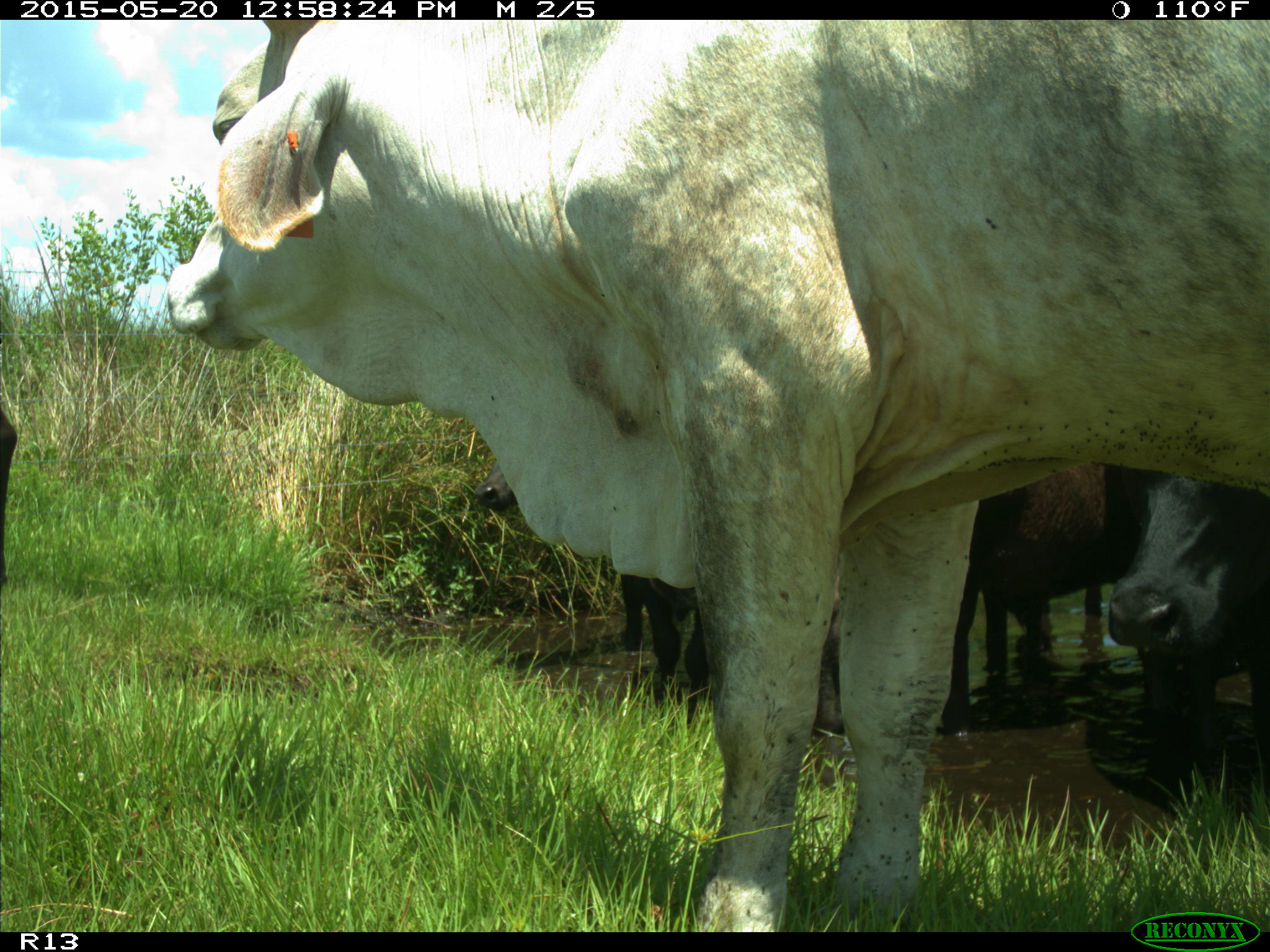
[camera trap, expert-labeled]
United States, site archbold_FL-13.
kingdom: Animalia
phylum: Chordata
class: Mammalia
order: Artiodactyla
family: Bovidae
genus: Bos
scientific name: Bos taurus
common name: domestic cow